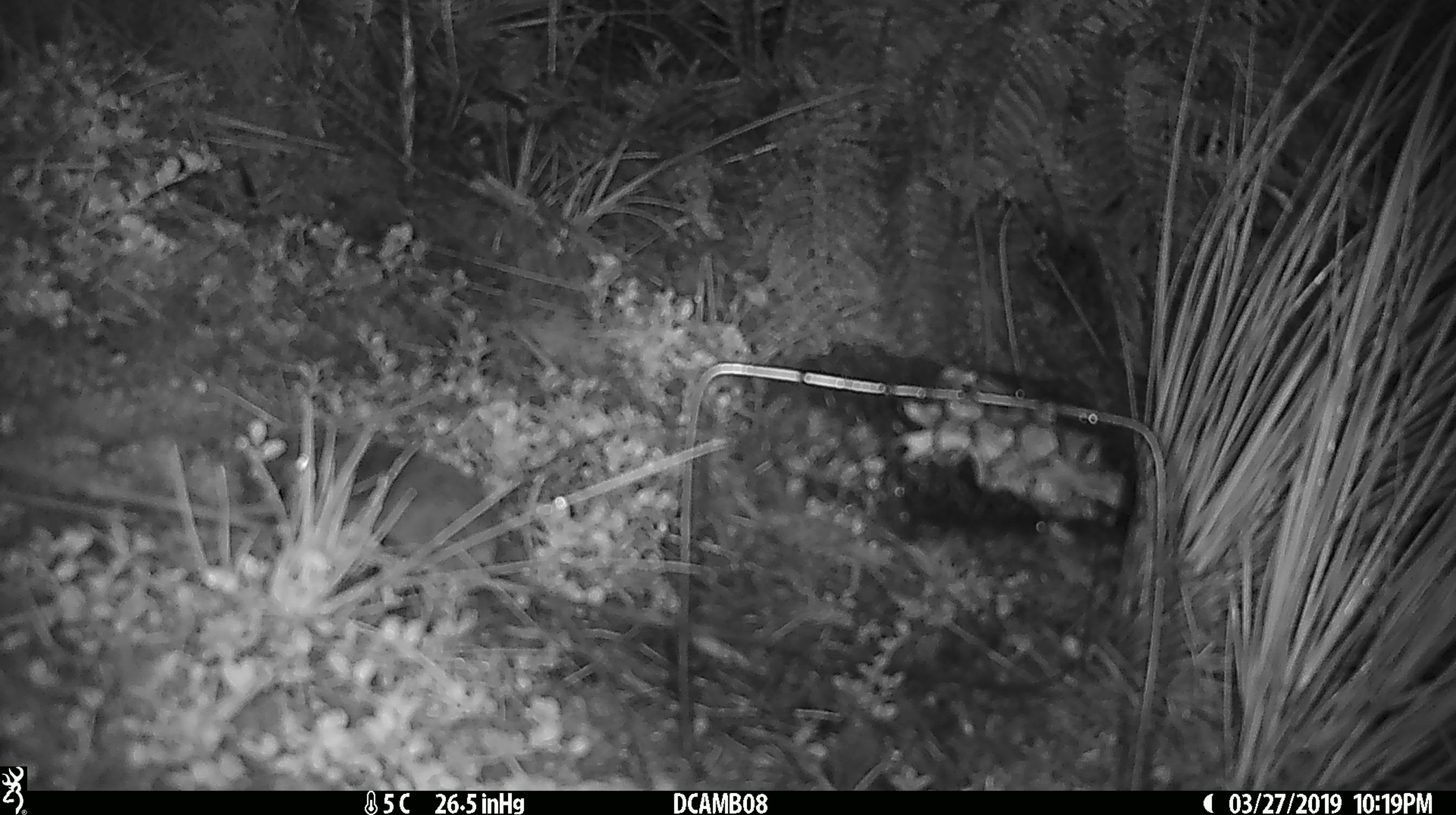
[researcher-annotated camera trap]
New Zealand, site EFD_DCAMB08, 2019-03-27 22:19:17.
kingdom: Animalia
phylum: Chordata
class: Mammalia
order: Rodentia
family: Muridae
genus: Rattus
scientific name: Rattus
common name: rat